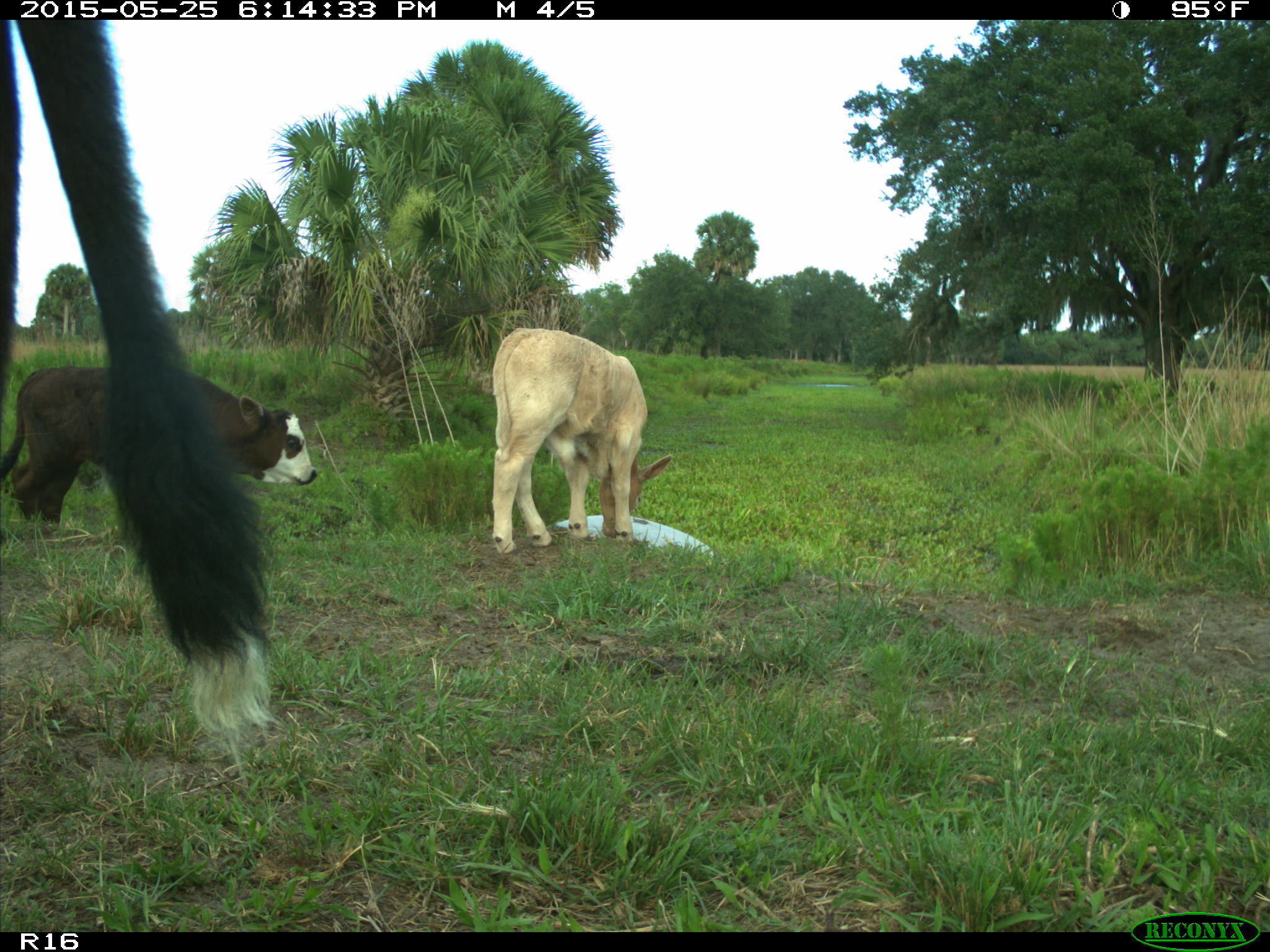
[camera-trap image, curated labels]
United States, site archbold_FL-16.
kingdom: Animalia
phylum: Chordata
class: Mammalia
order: Artiodactyla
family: Bovidae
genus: Bos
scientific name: Bos taurus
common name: domestic cow